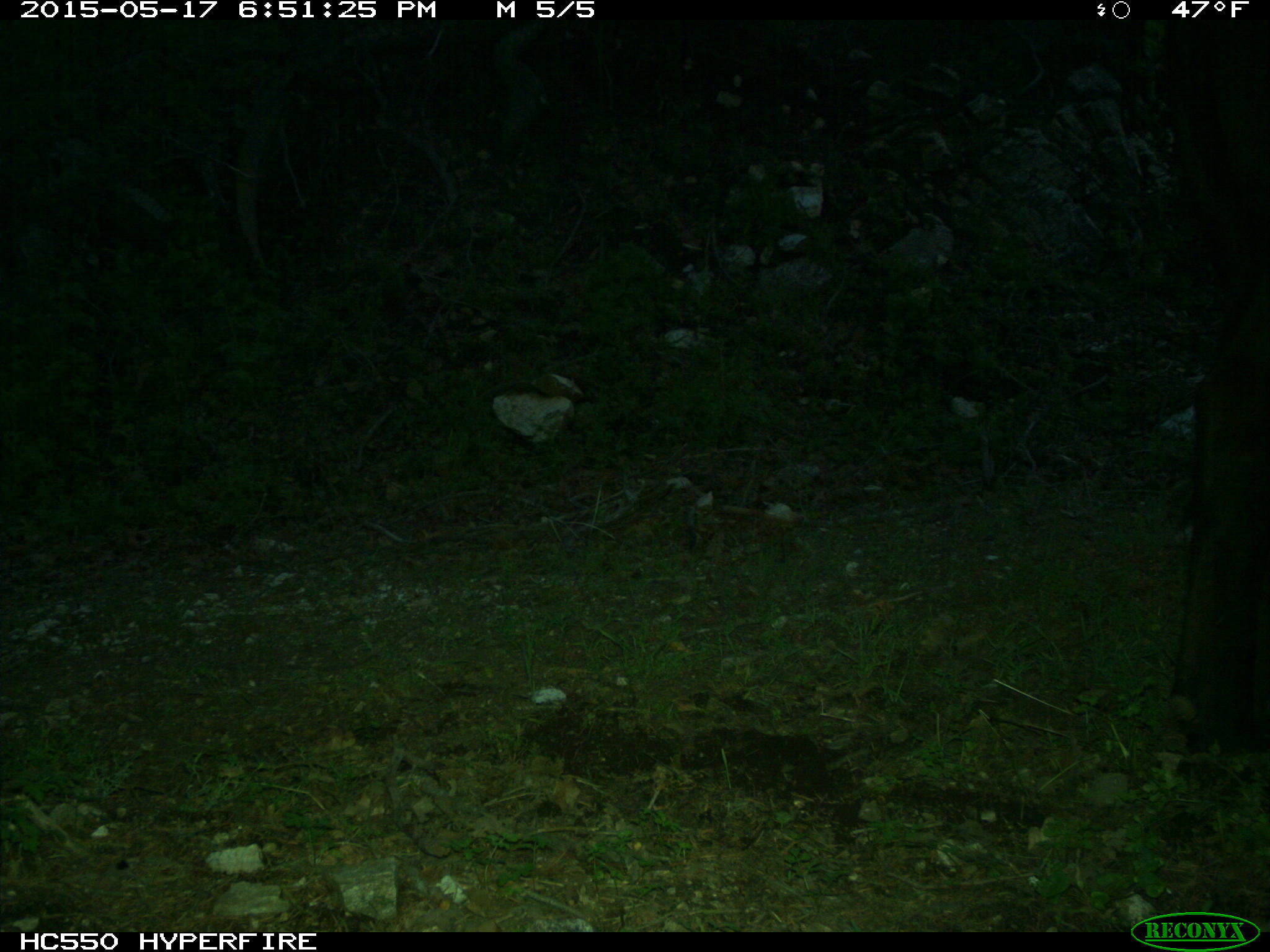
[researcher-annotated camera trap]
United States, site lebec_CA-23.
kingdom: Animalia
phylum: Chordata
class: Mammalia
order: Artiodactyla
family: Bovidae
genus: Bos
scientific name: Bos taurus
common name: domestic cow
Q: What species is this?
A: Bos taurus (domestic cow).